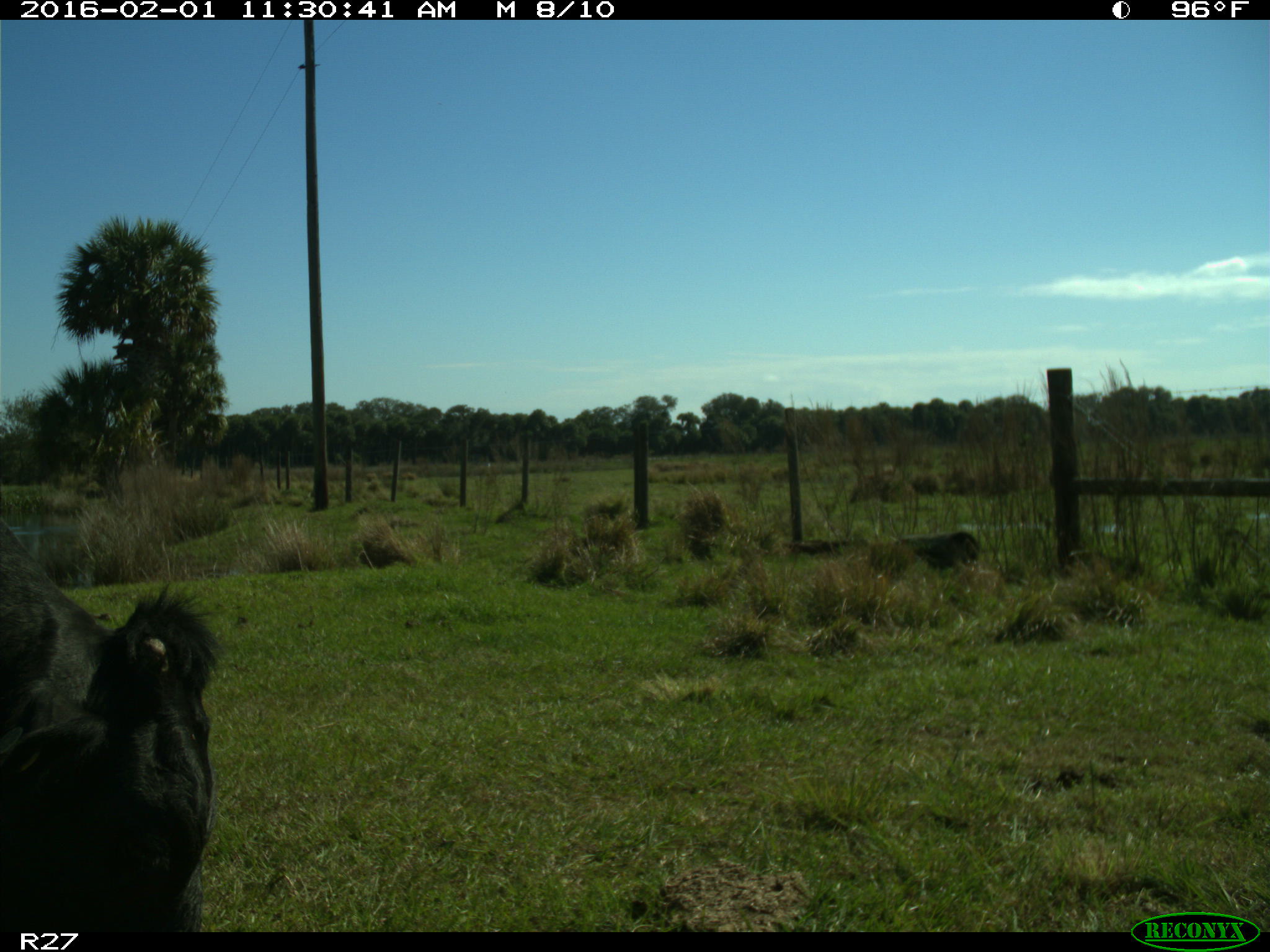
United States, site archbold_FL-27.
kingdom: Animalia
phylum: Chordata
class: Mammalia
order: Artiodactyla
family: Bovidae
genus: Bos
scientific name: Bos taurus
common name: domestic cow